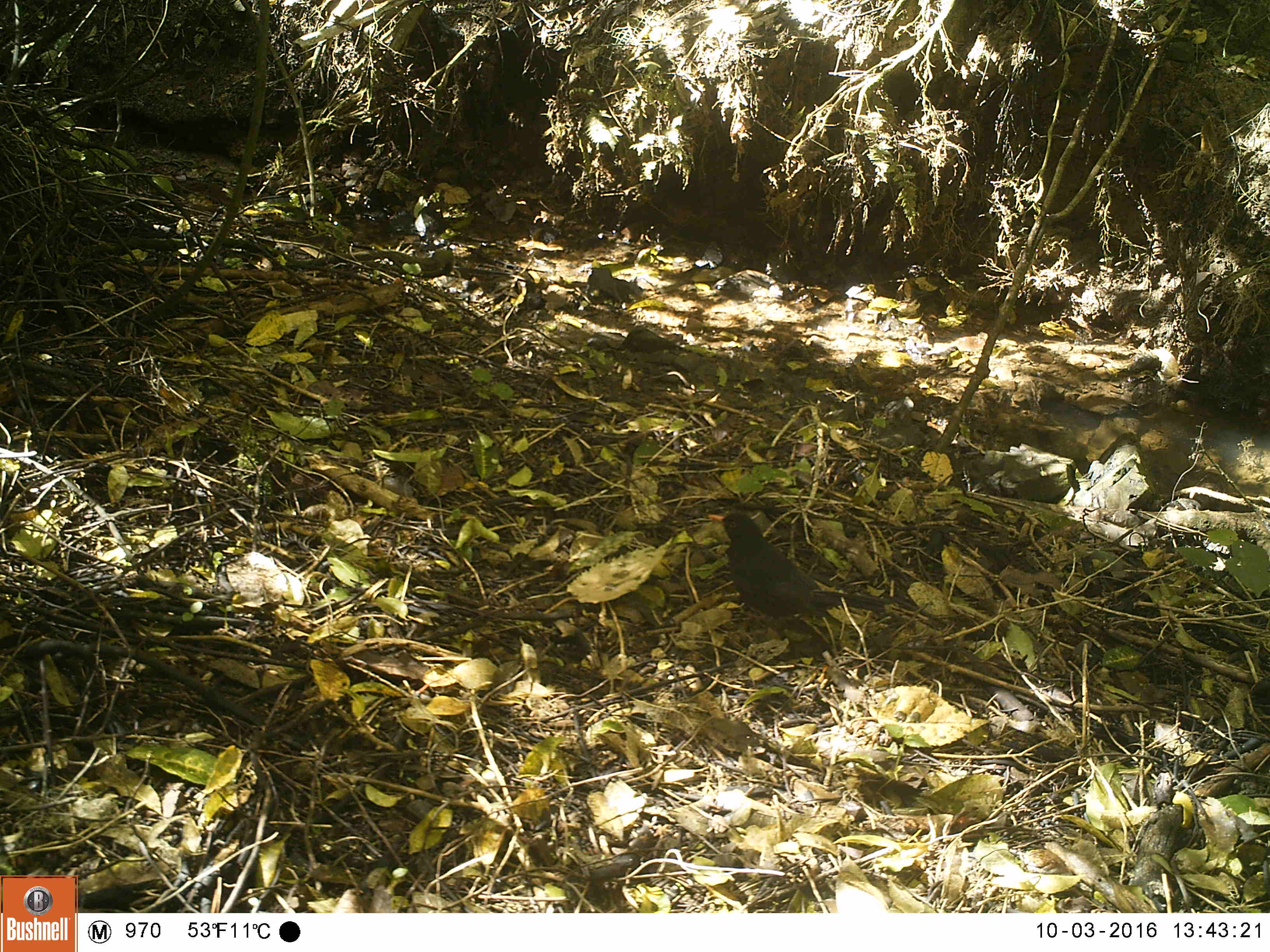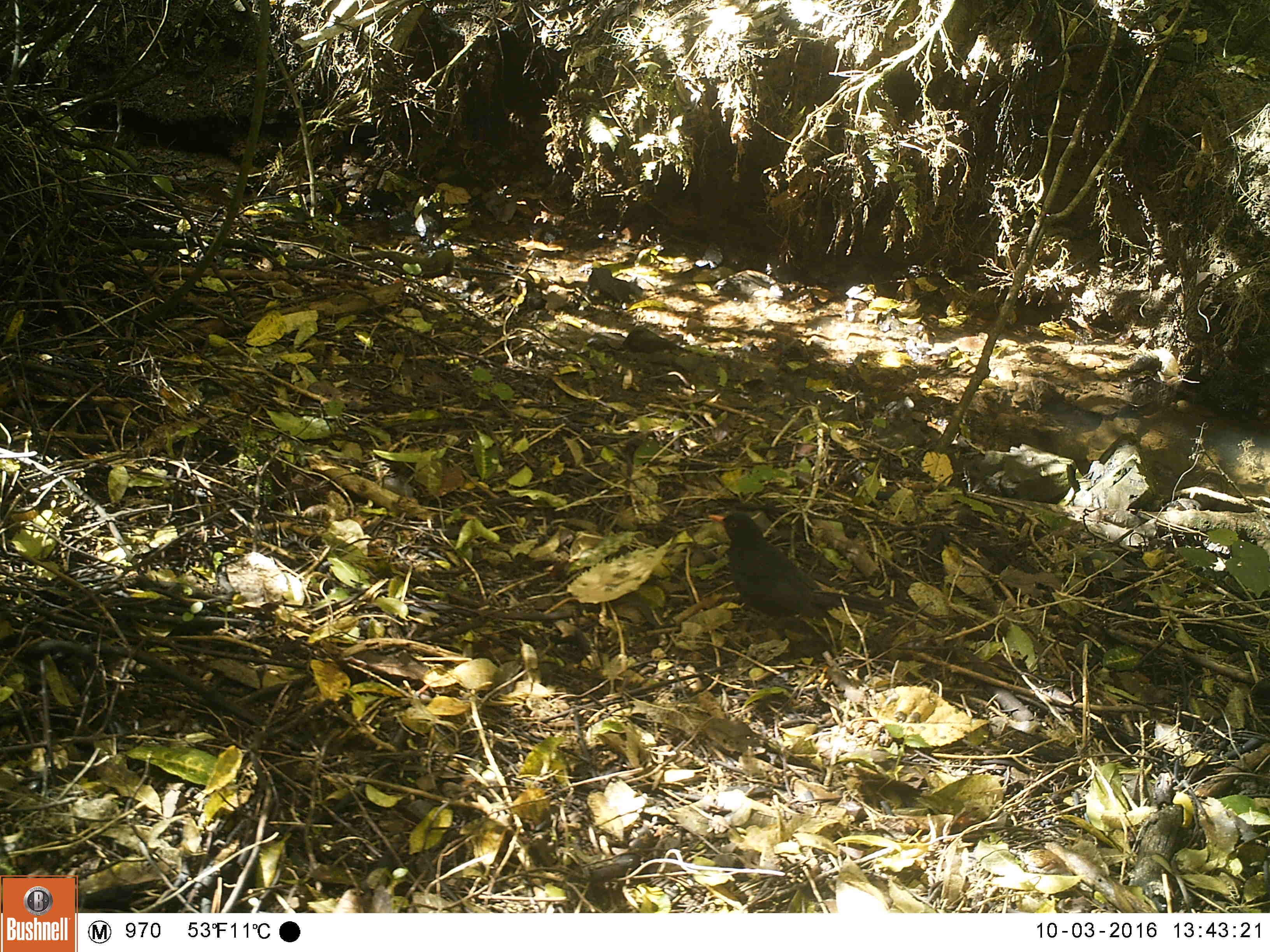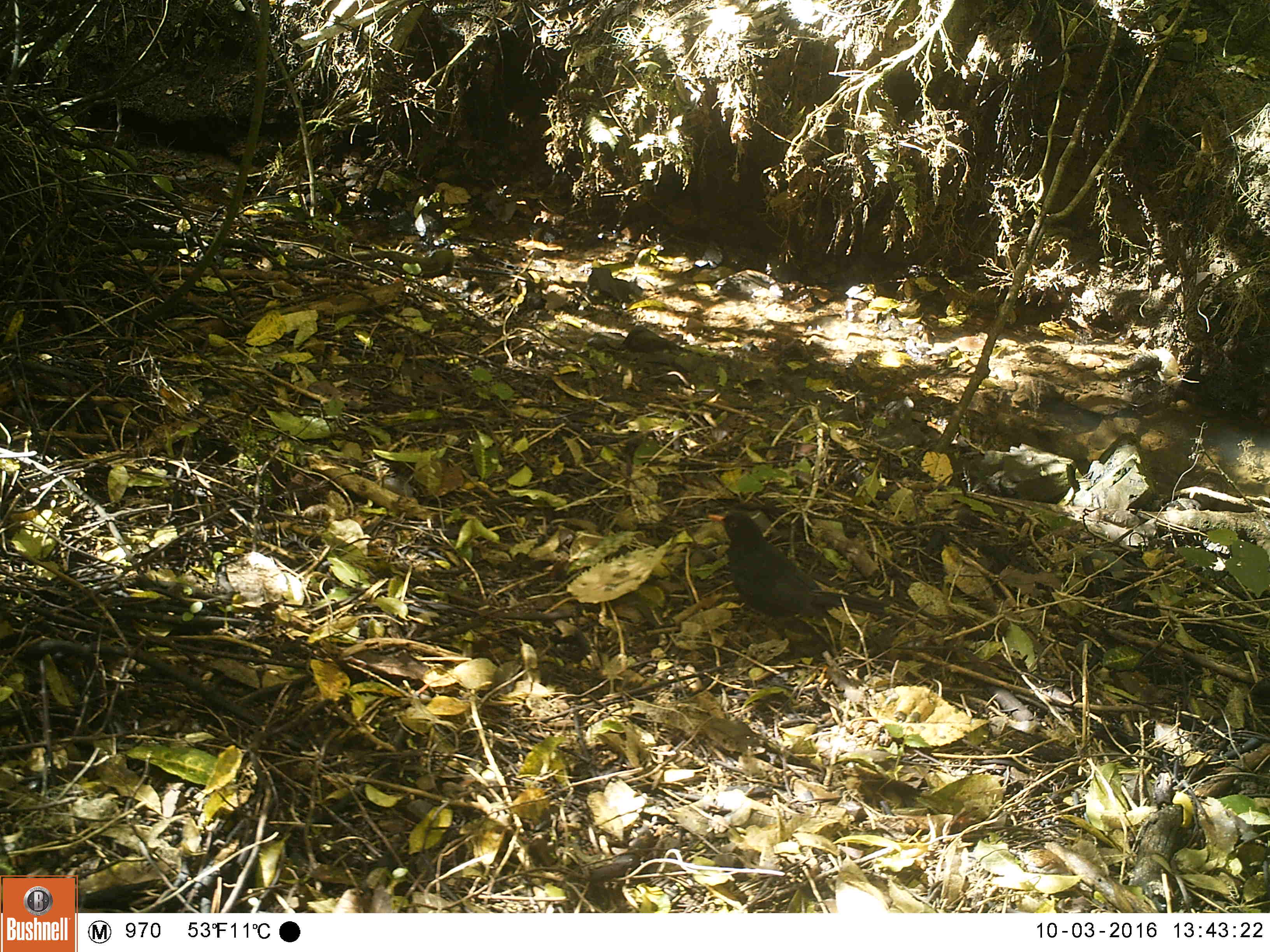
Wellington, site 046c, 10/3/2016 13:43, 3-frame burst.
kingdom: Animalia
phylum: Chordata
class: Aves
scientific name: Aves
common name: bird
Bird (Aves).